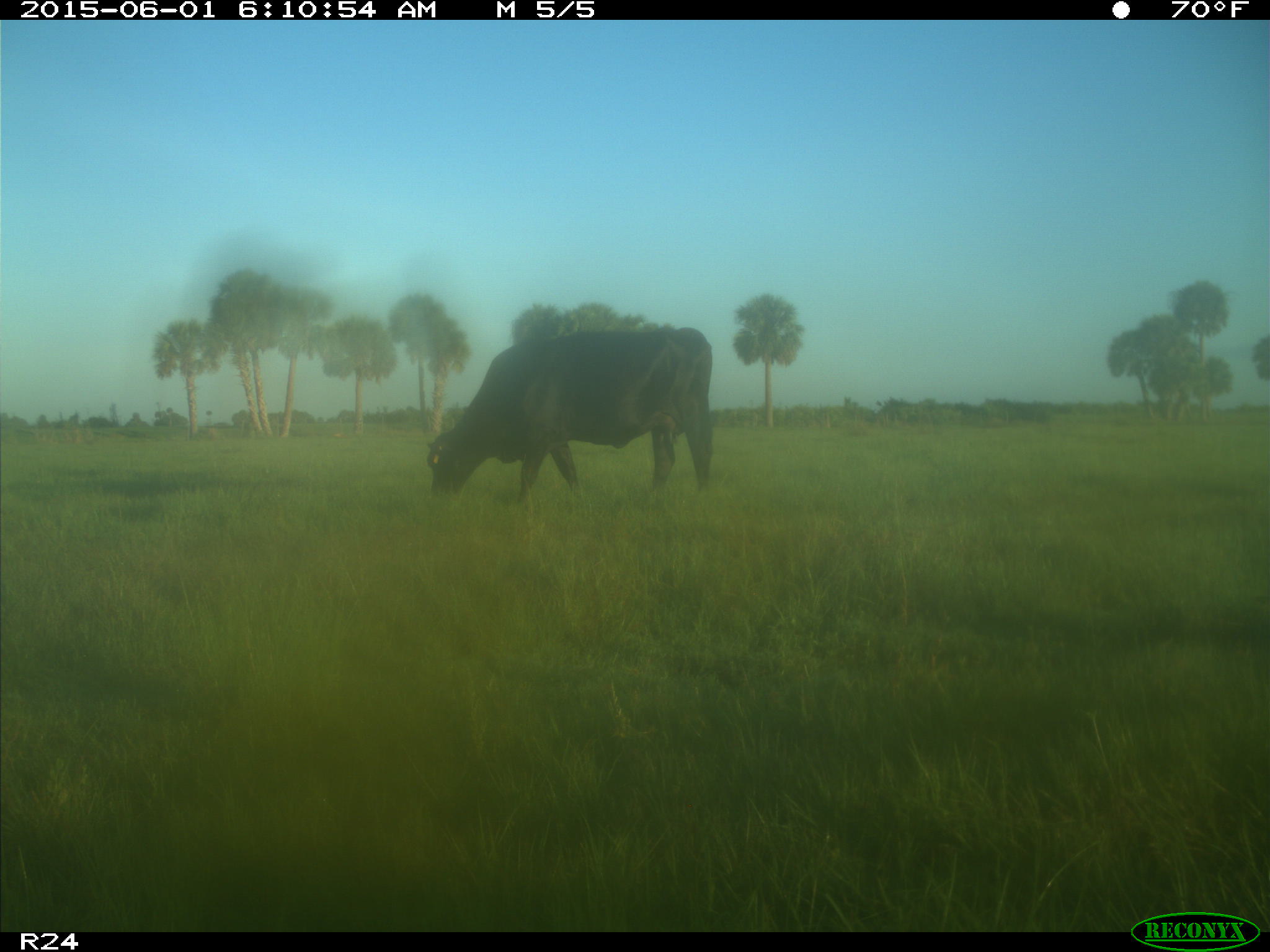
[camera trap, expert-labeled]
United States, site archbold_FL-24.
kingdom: Animalia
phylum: Chordata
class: Mammalia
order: Artiodactyla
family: Bovidae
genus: Bos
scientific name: Bos taurus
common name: domestic cow